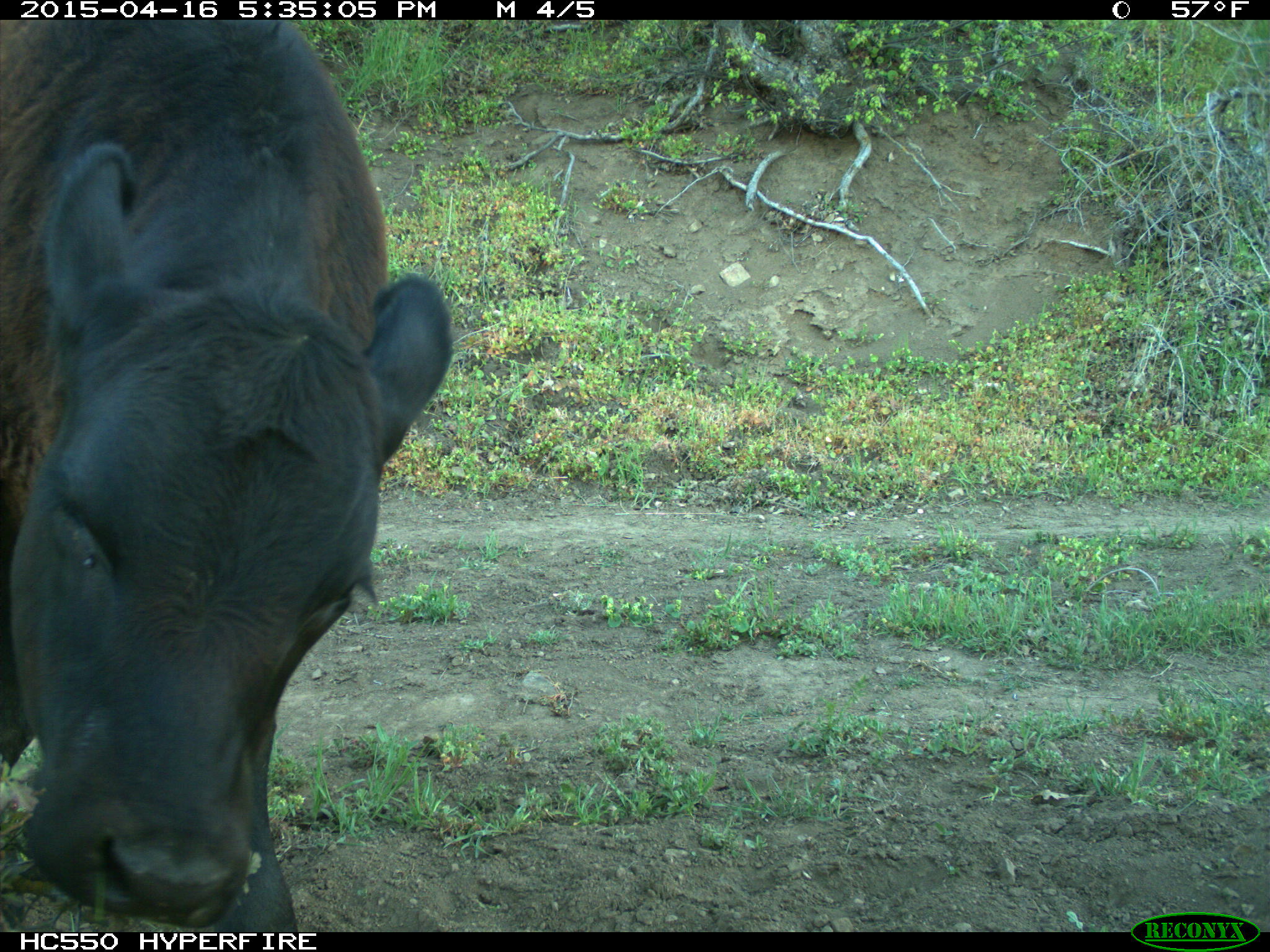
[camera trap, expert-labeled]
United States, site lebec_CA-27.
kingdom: Animalia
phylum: Chordata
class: Mammalia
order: Artiodactyla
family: Bovidae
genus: Bos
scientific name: Bos taurus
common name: domestic cow